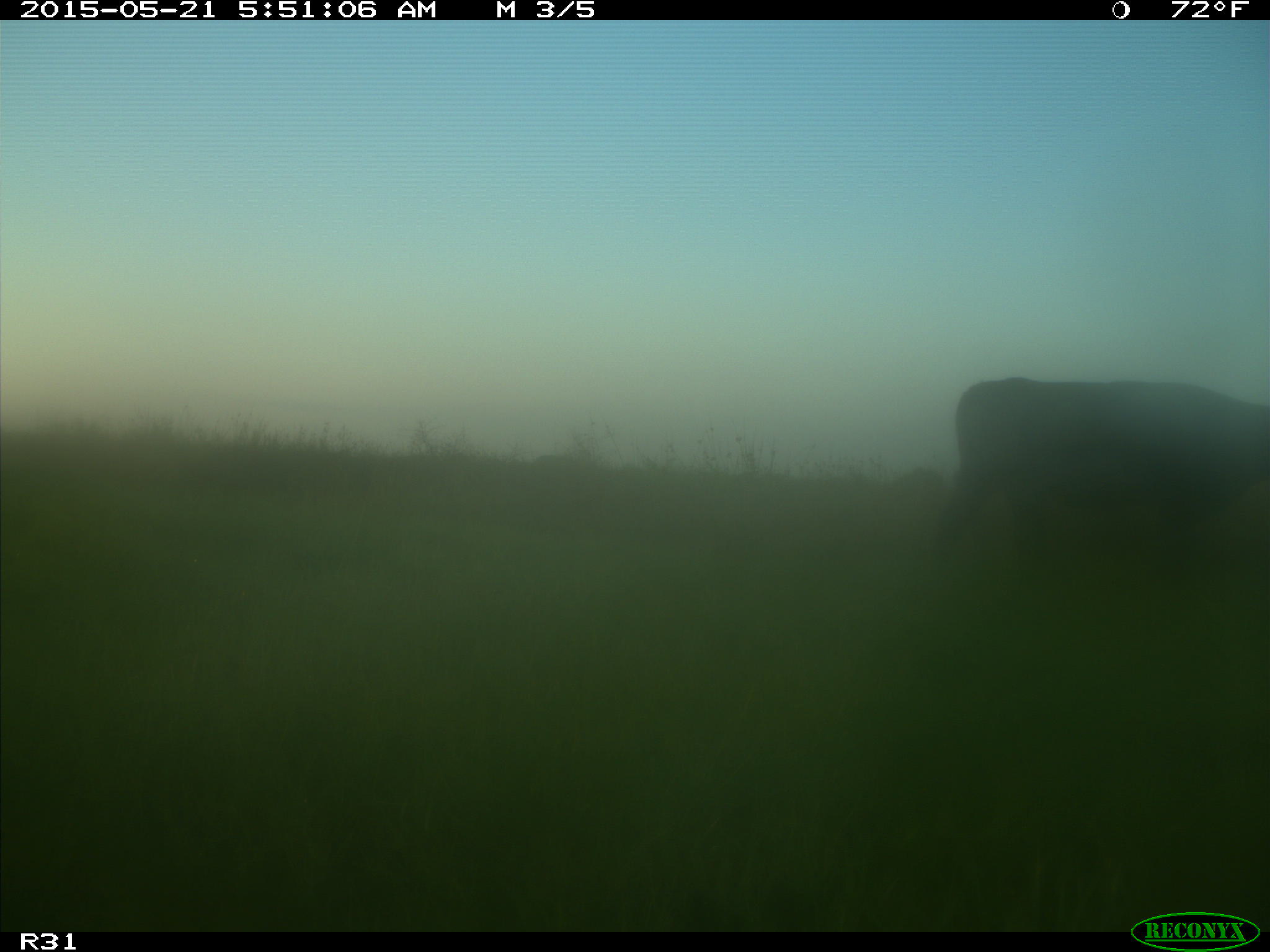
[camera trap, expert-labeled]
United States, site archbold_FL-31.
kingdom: Animalia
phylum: Chordata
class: Mammalia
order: Artiodactyla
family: Bovidae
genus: Bos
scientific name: Bos taurus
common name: domestic cow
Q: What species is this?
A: Bos taurus (domestic cow).